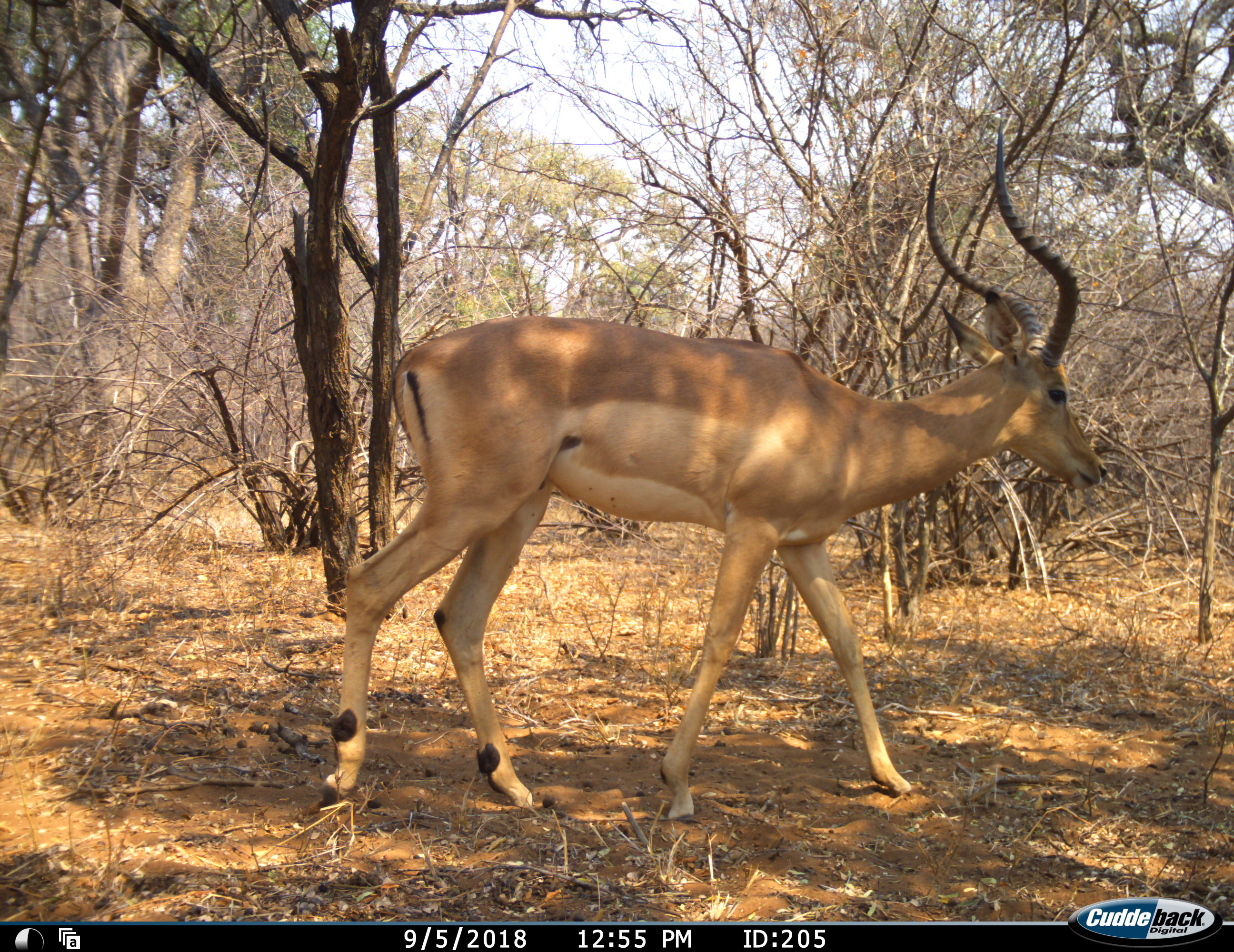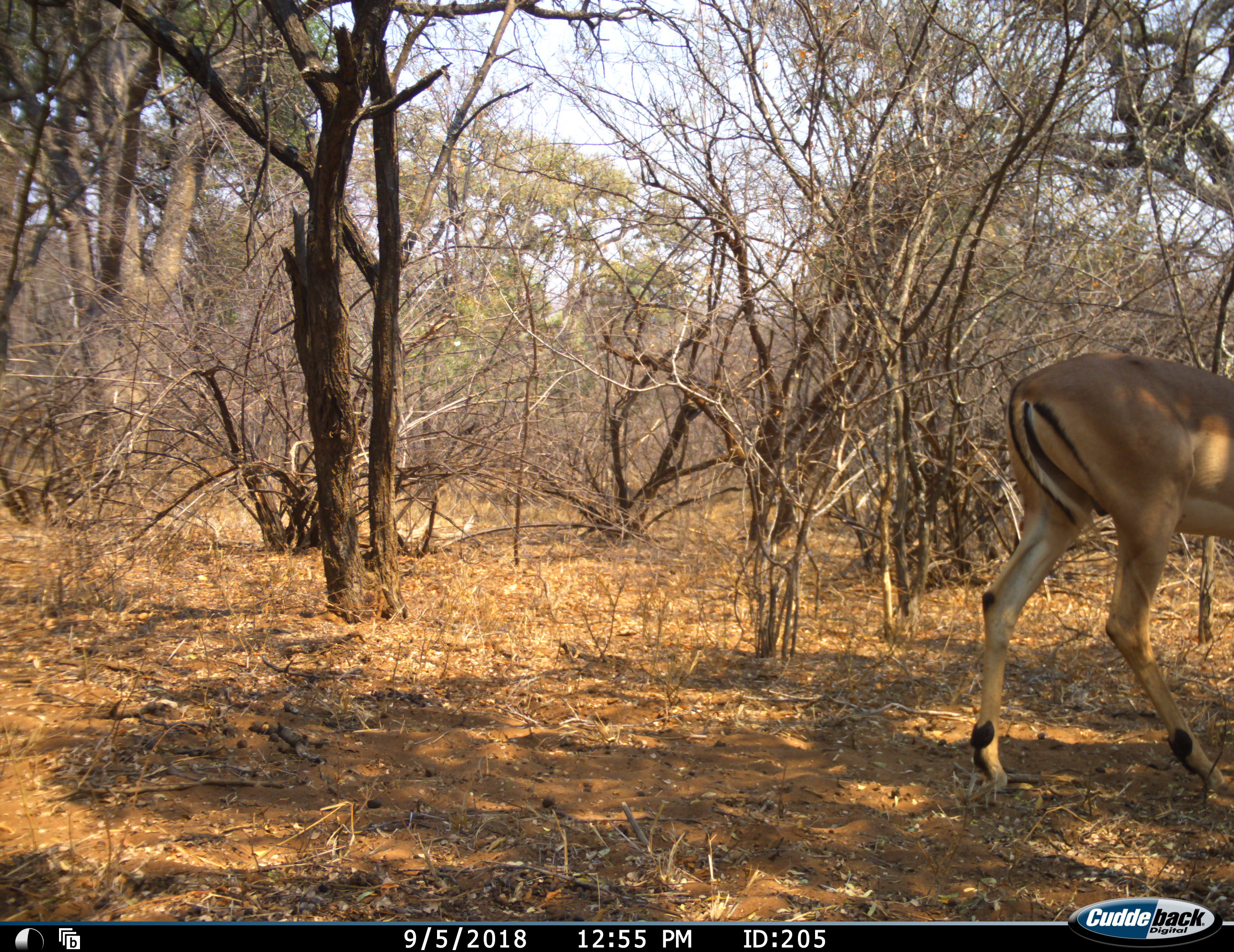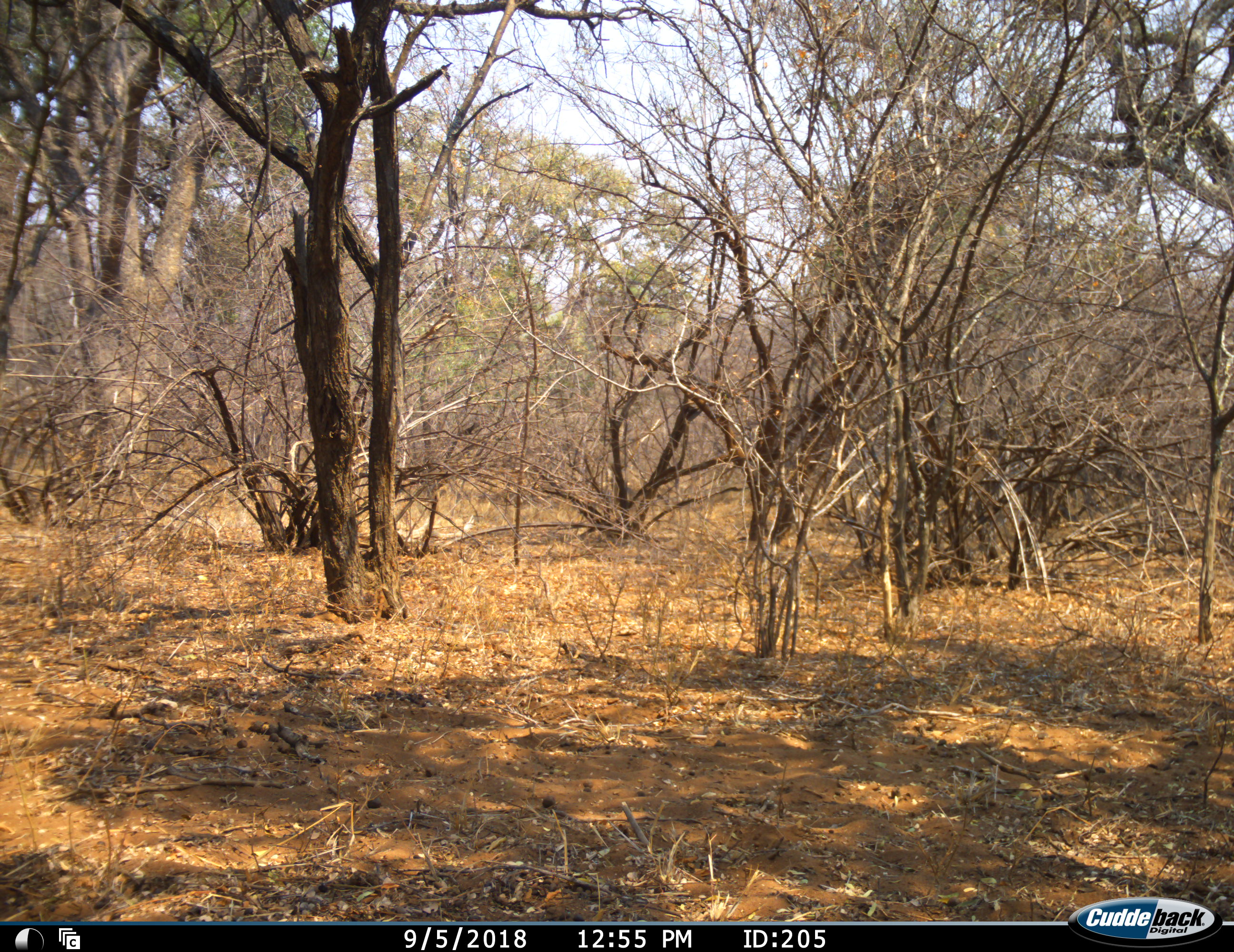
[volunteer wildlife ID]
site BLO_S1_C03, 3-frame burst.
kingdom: Animalia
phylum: Chordata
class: Mammalia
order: Artiodactyla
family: Bovidae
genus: Aepyceros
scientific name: Aepyceros melampus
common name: impala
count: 1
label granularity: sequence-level